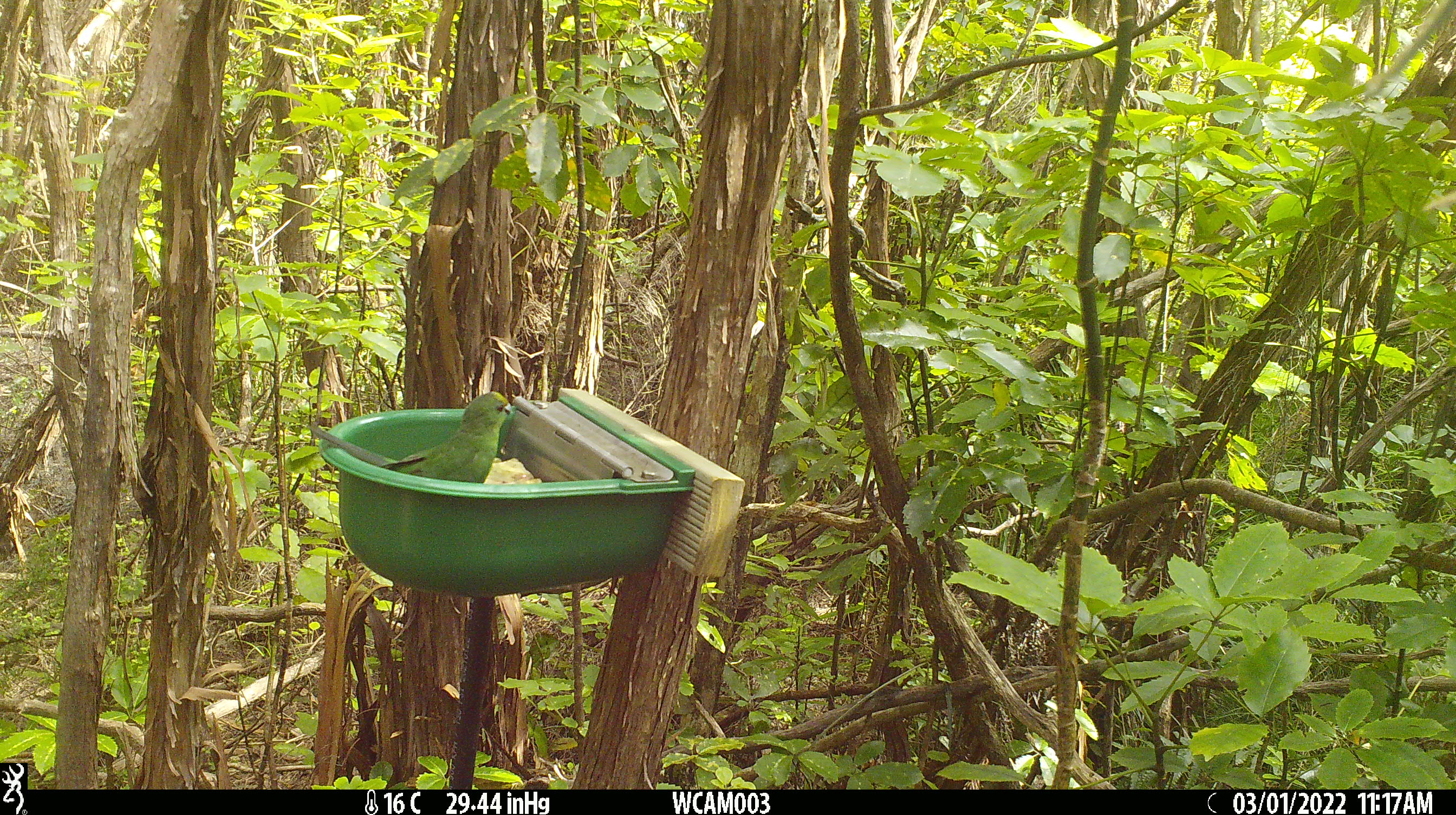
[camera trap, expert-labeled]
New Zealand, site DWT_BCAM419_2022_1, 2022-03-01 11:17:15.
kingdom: Animalia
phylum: Chordata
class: Aves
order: Psittaciformes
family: Psittaculidae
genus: Cyanoramphus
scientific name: Cyanoramphus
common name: parakeet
Parakeet (Cyanoramphus).